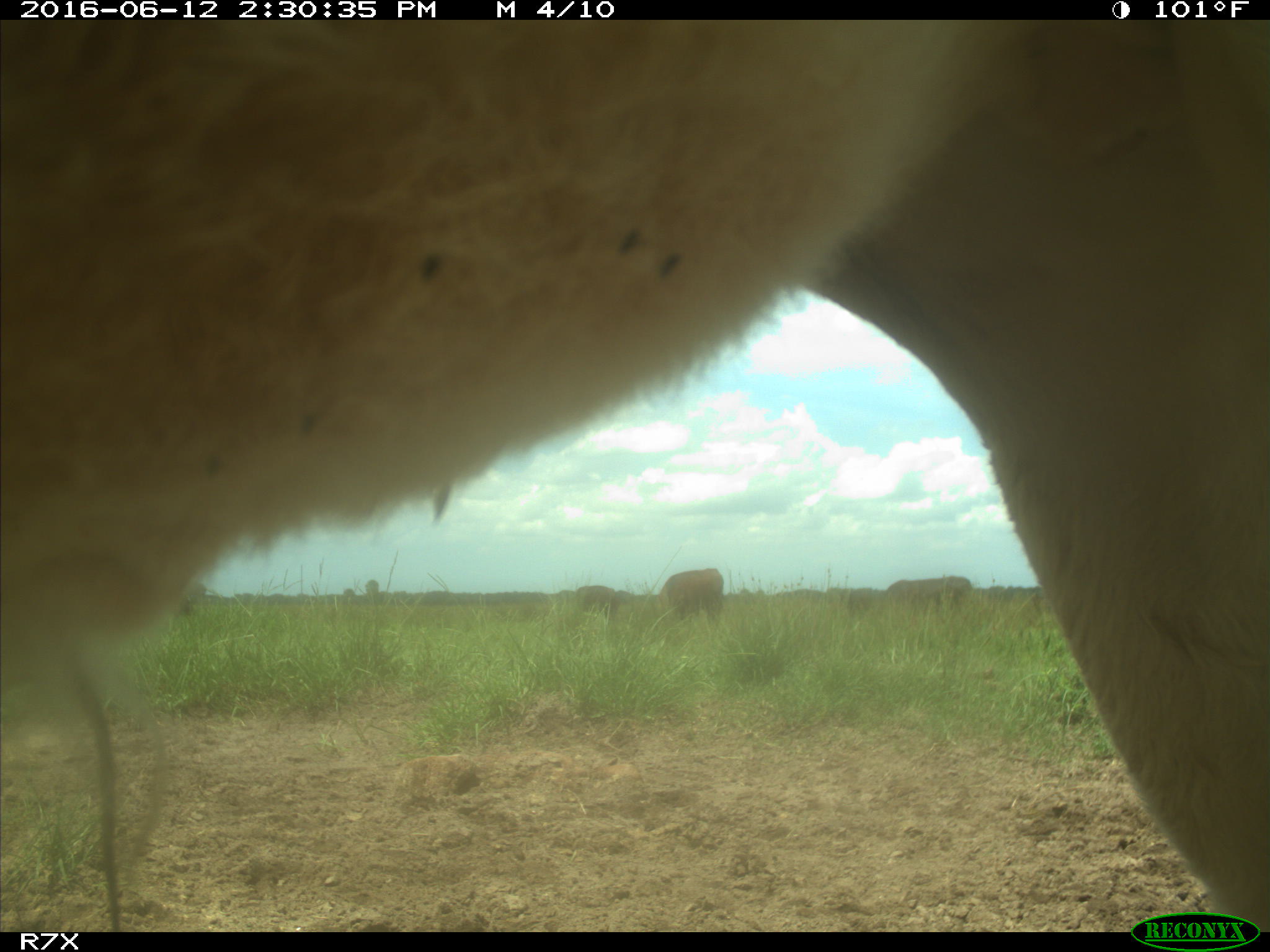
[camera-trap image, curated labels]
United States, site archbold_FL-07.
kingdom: Animalia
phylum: Chordata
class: Mammalia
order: Artiodactyla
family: Bovidae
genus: Bos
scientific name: Bos taurus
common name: domestic cow